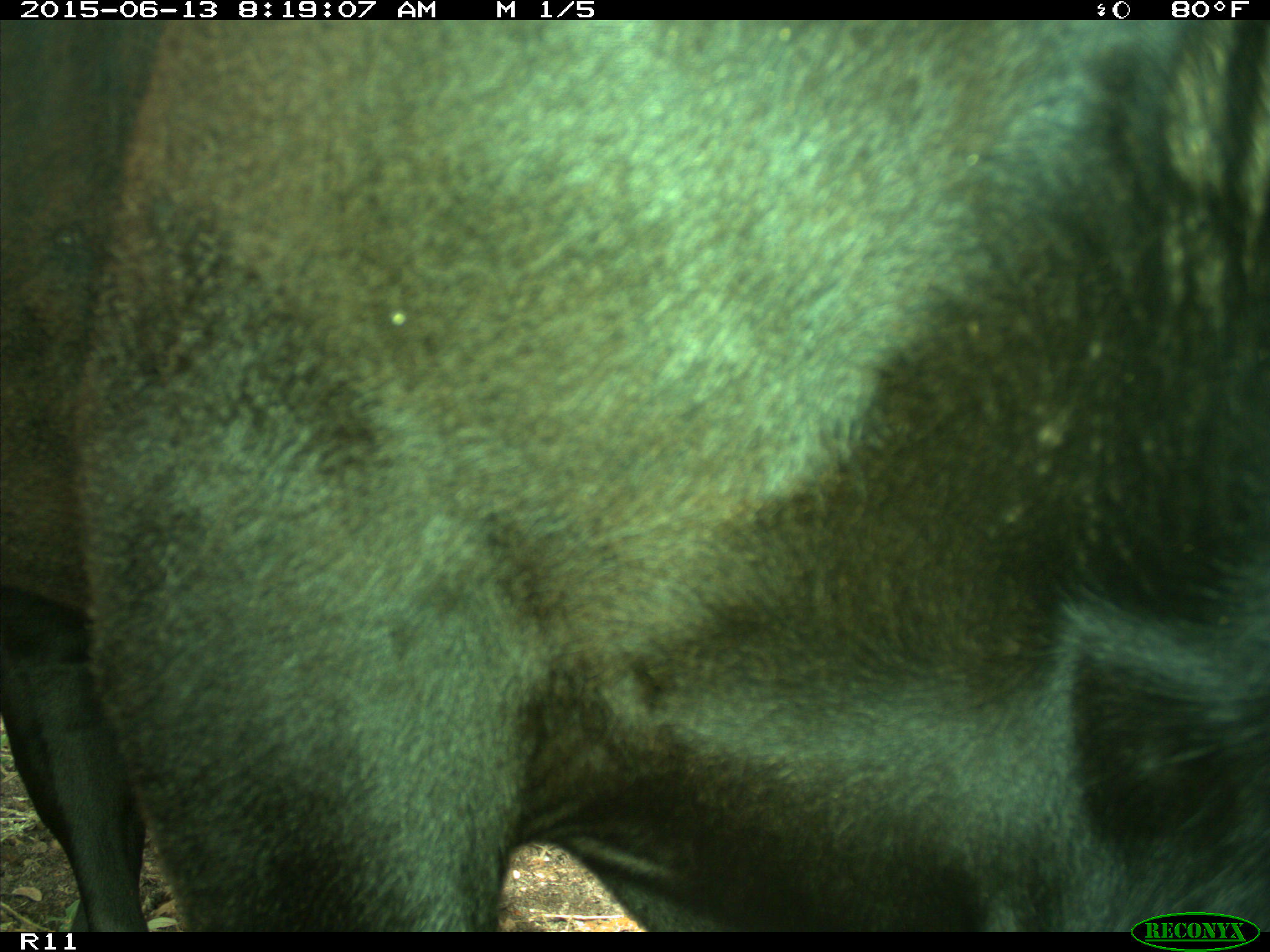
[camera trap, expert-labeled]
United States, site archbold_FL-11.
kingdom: Animalia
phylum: Chordata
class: Mammalia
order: Artiodactyla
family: Bovidae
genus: Bos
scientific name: Bos taurus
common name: domestic cow